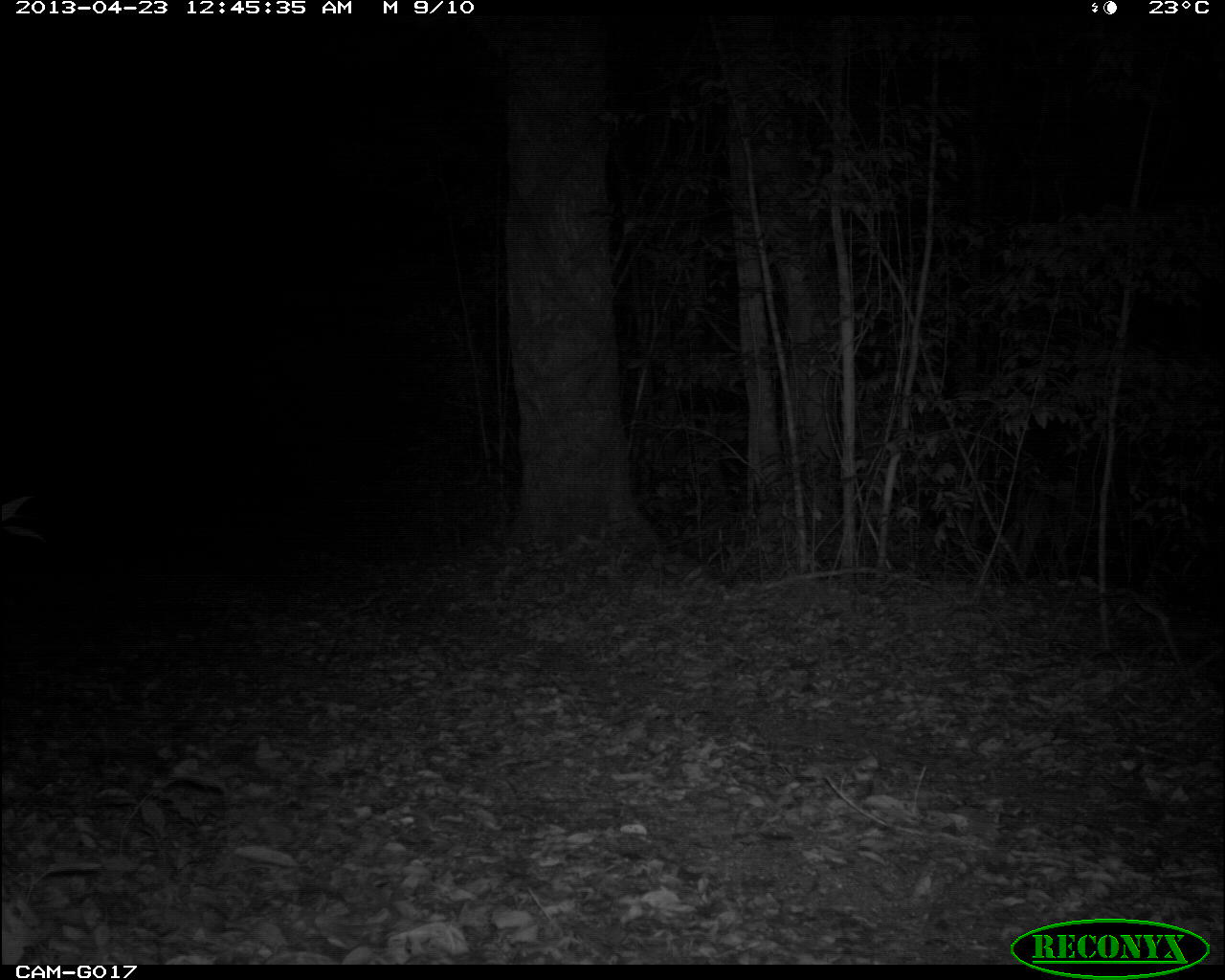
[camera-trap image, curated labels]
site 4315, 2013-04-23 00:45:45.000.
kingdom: Animalia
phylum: Chordata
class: Mammalia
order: Carnivora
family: Felidae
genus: Puma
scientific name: Puma concolor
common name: mountain lion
Puma concolor (mountain lion), count 1.